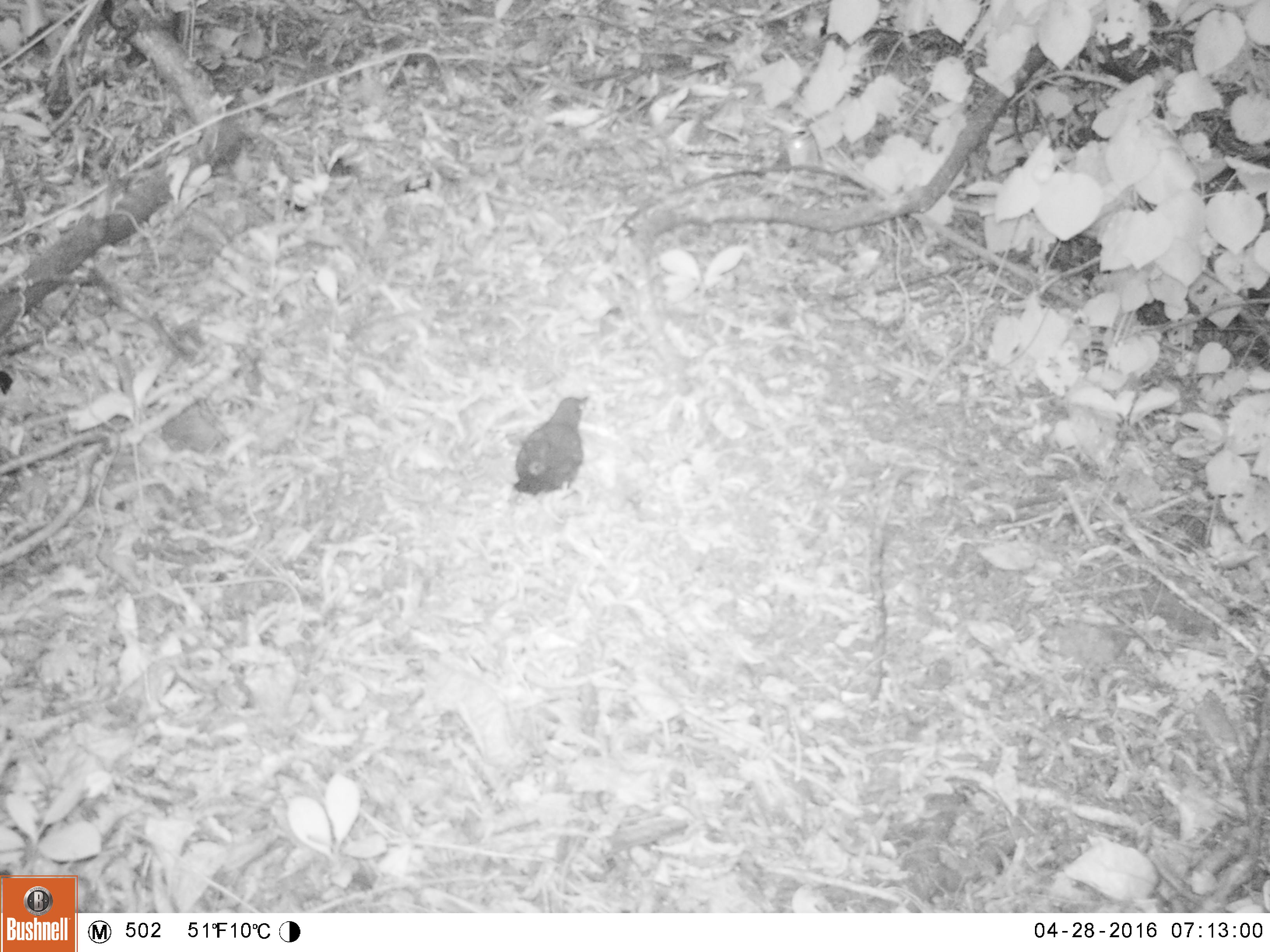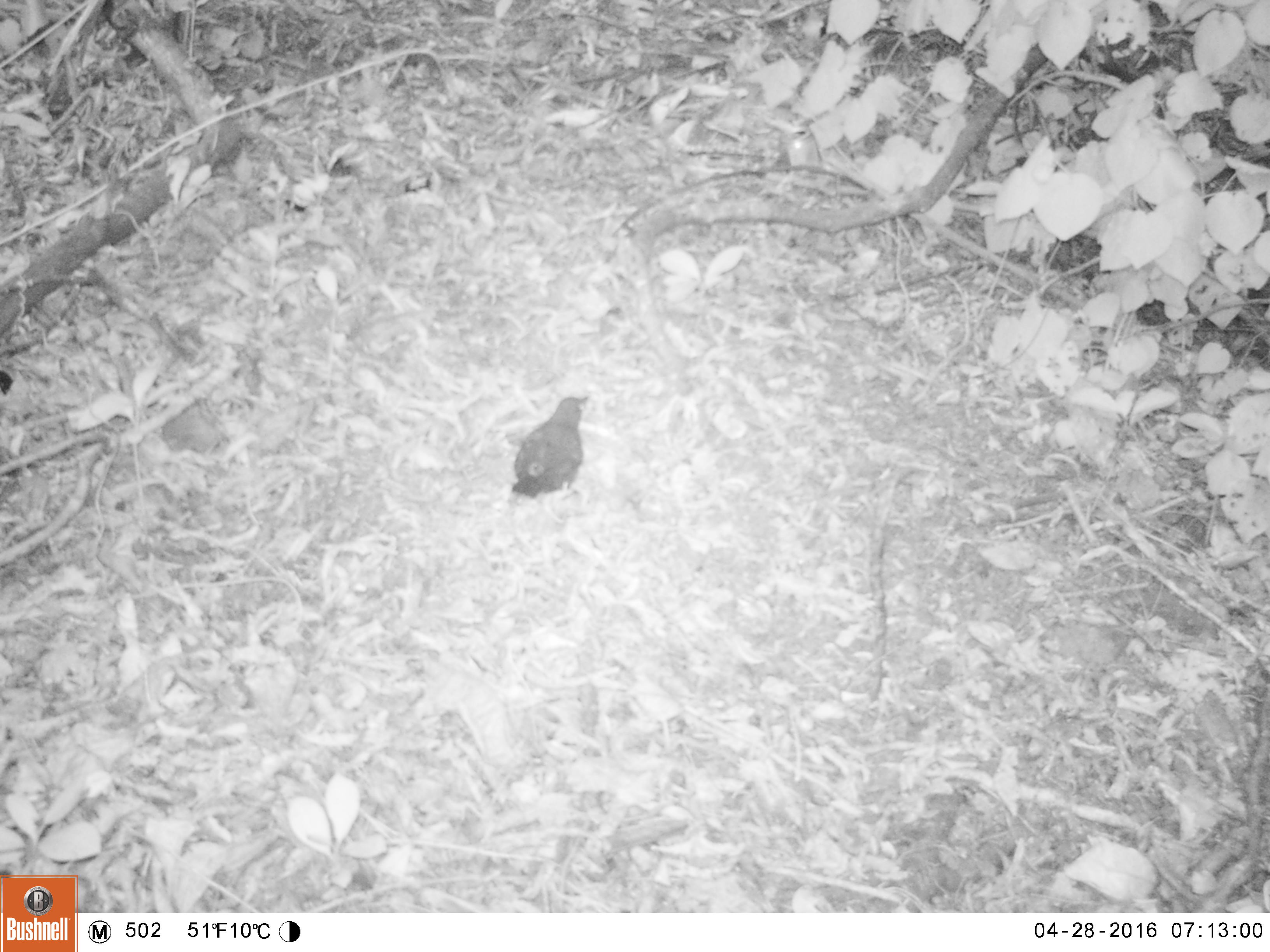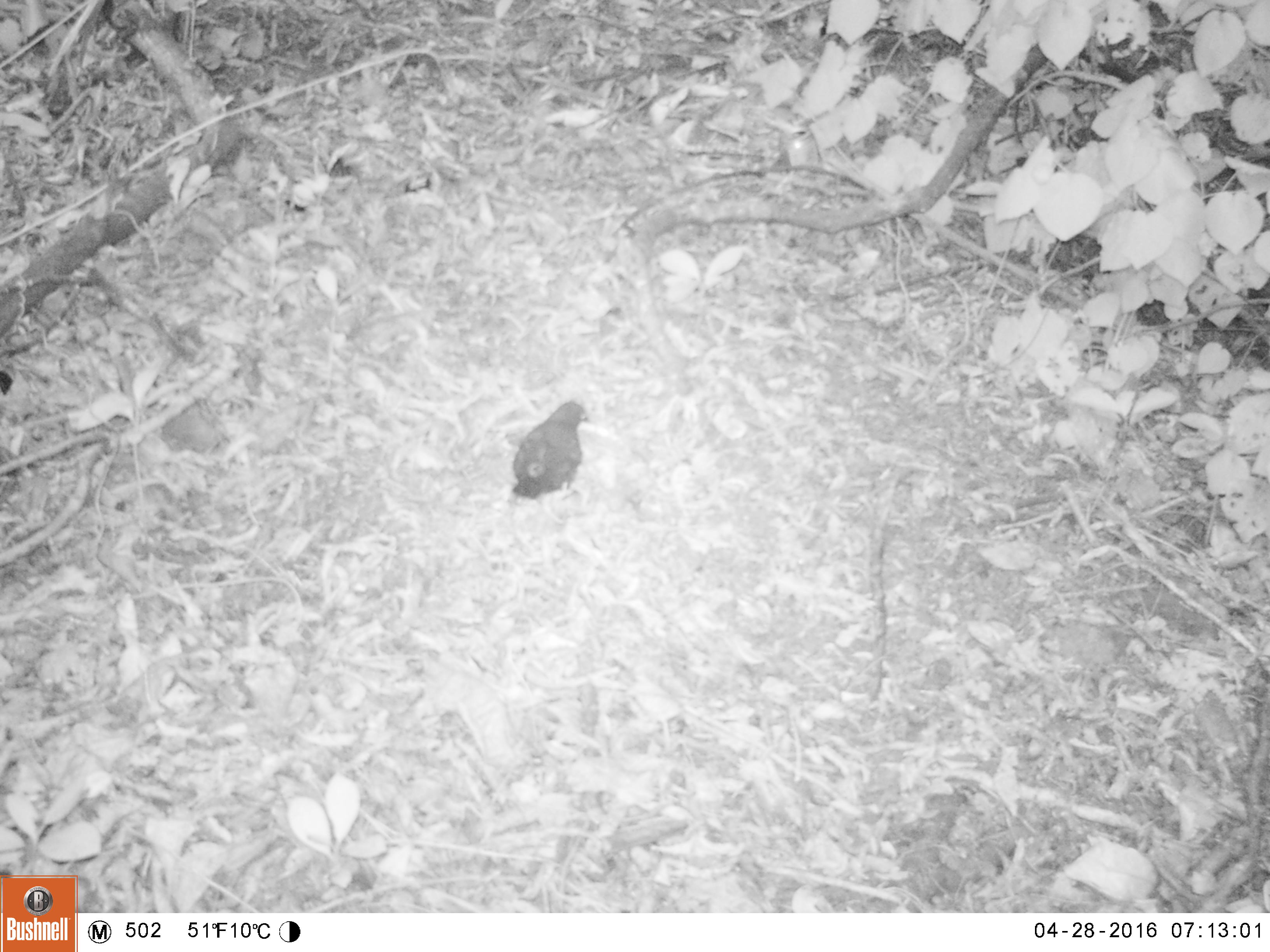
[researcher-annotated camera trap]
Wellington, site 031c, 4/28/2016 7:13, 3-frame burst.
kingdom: Animalia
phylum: Chordata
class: Aves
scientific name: Aves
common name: bird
Bird (Aves).